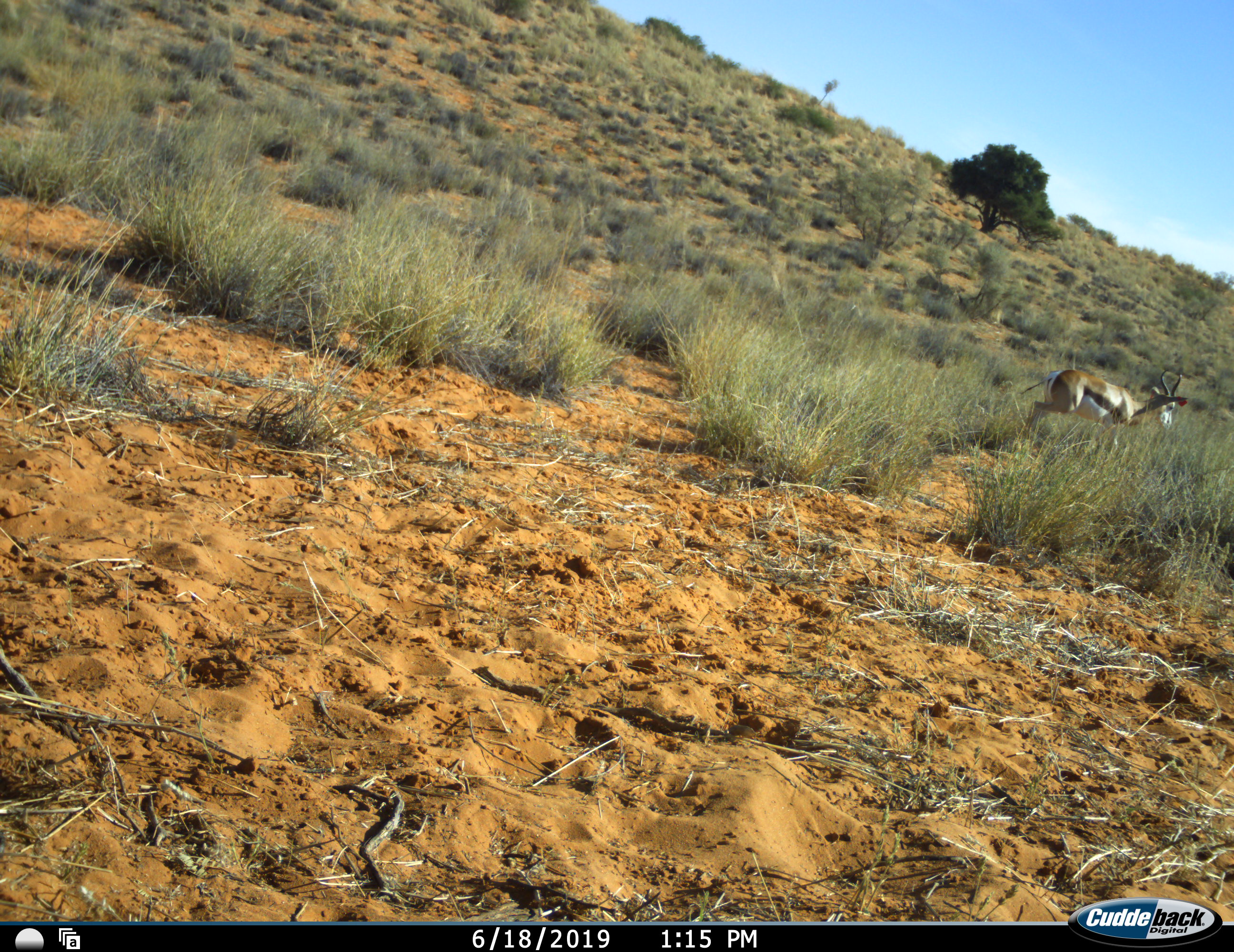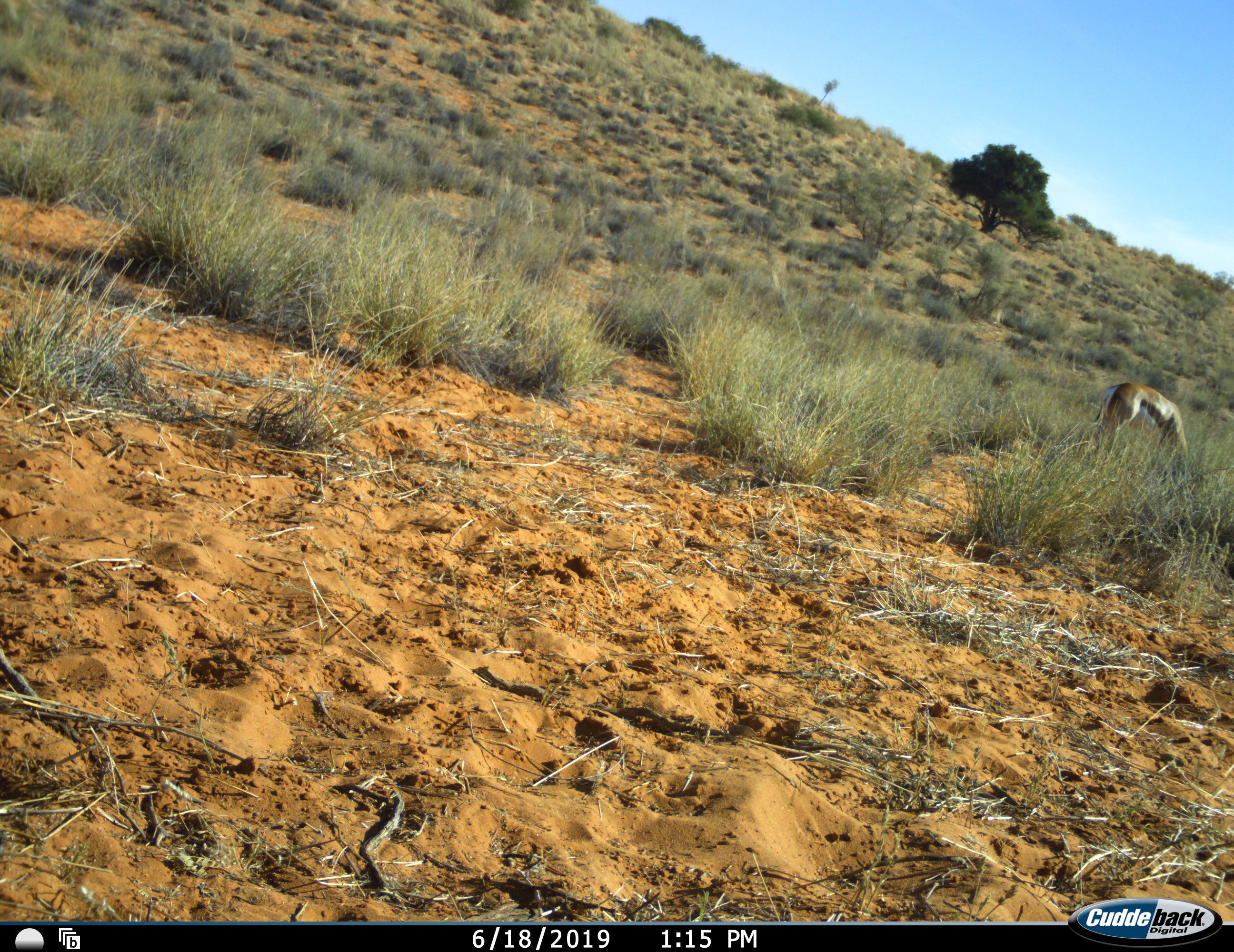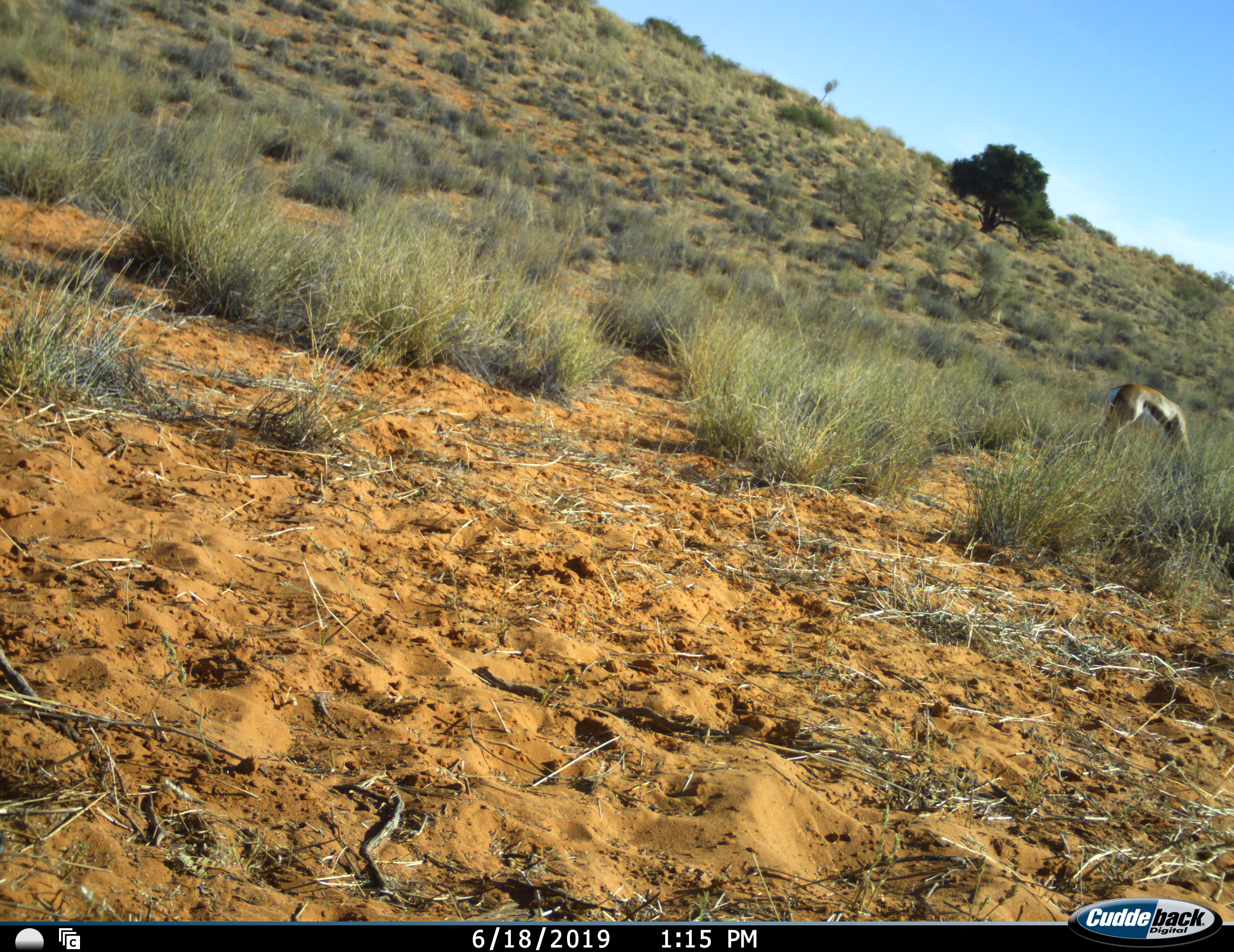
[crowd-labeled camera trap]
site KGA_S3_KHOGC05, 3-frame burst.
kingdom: Animalia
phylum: Chordata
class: Mammalia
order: Artiodactyla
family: Bovidae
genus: Antidorcas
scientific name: Antidorcas marsupialis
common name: springbok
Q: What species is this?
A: Springbok (Antidorcas marsupialis).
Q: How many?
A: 1.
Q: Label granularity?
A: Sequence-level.